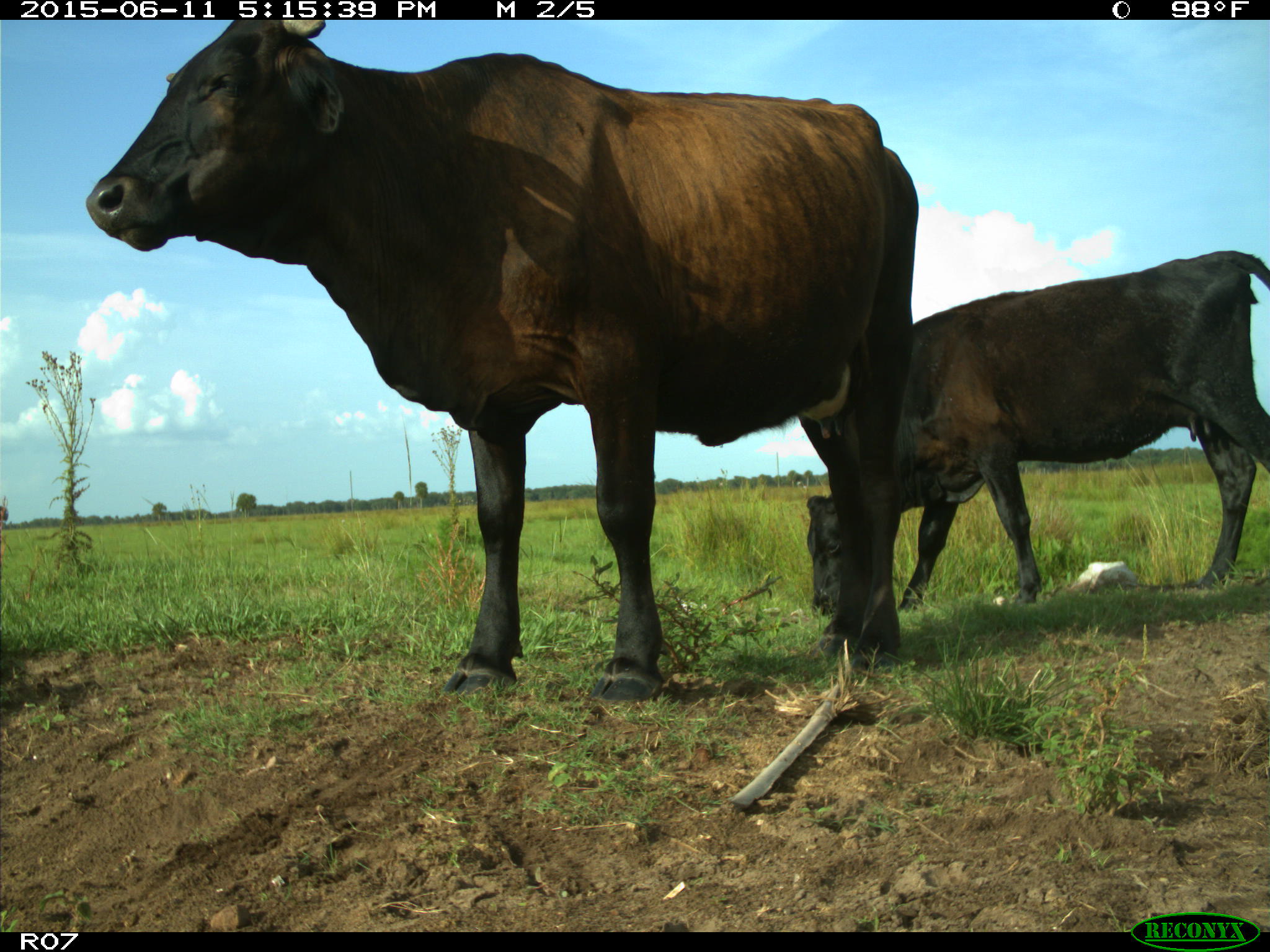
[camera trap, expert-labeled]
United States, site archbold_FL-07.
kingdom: Animalia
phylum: Chordata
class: Mammalia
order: Artiodactyla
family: Bovidae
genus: Bos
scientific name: Bos taurus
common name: domestic cow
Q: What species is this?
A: Bos taurus (domestic cow).